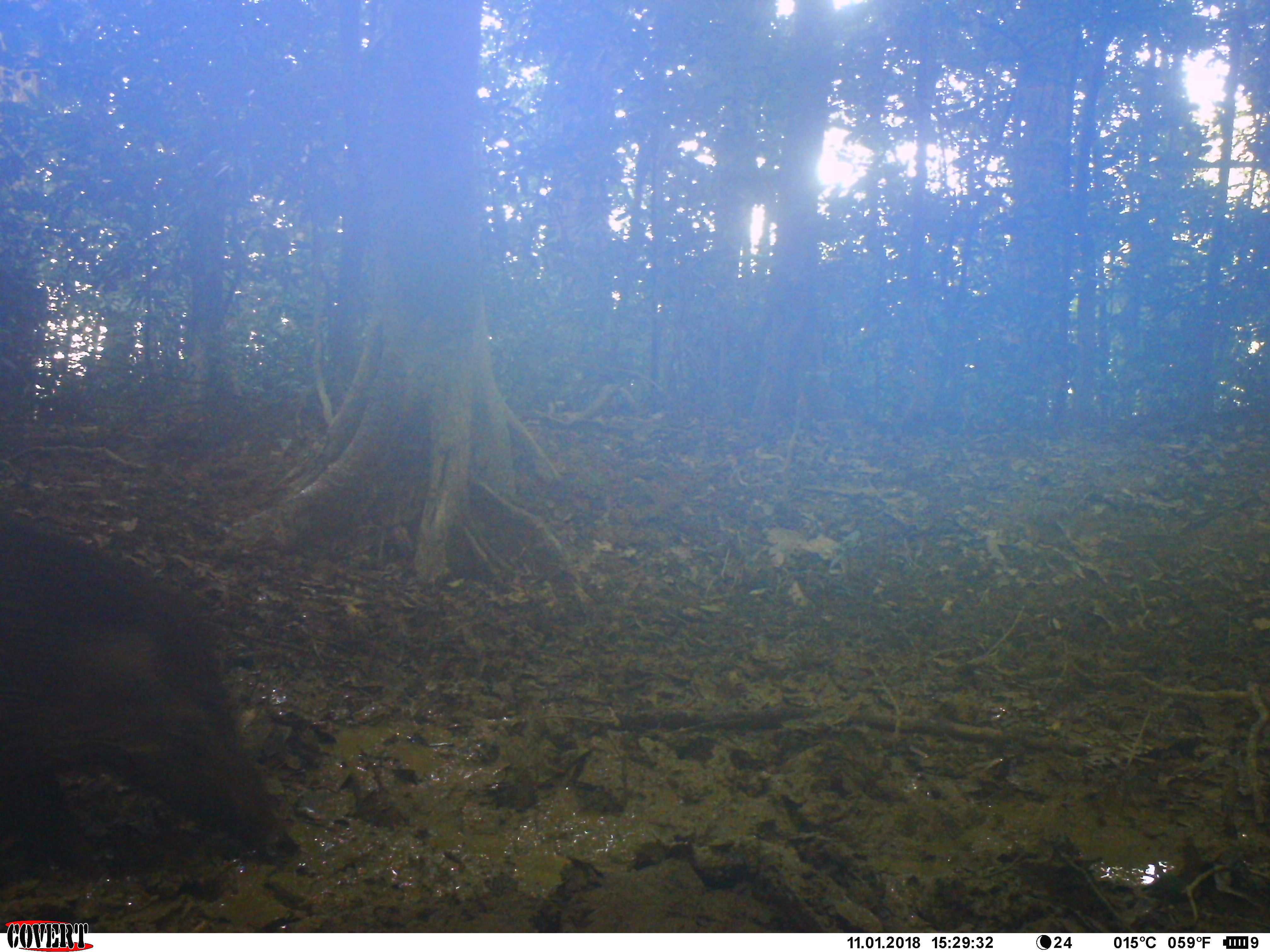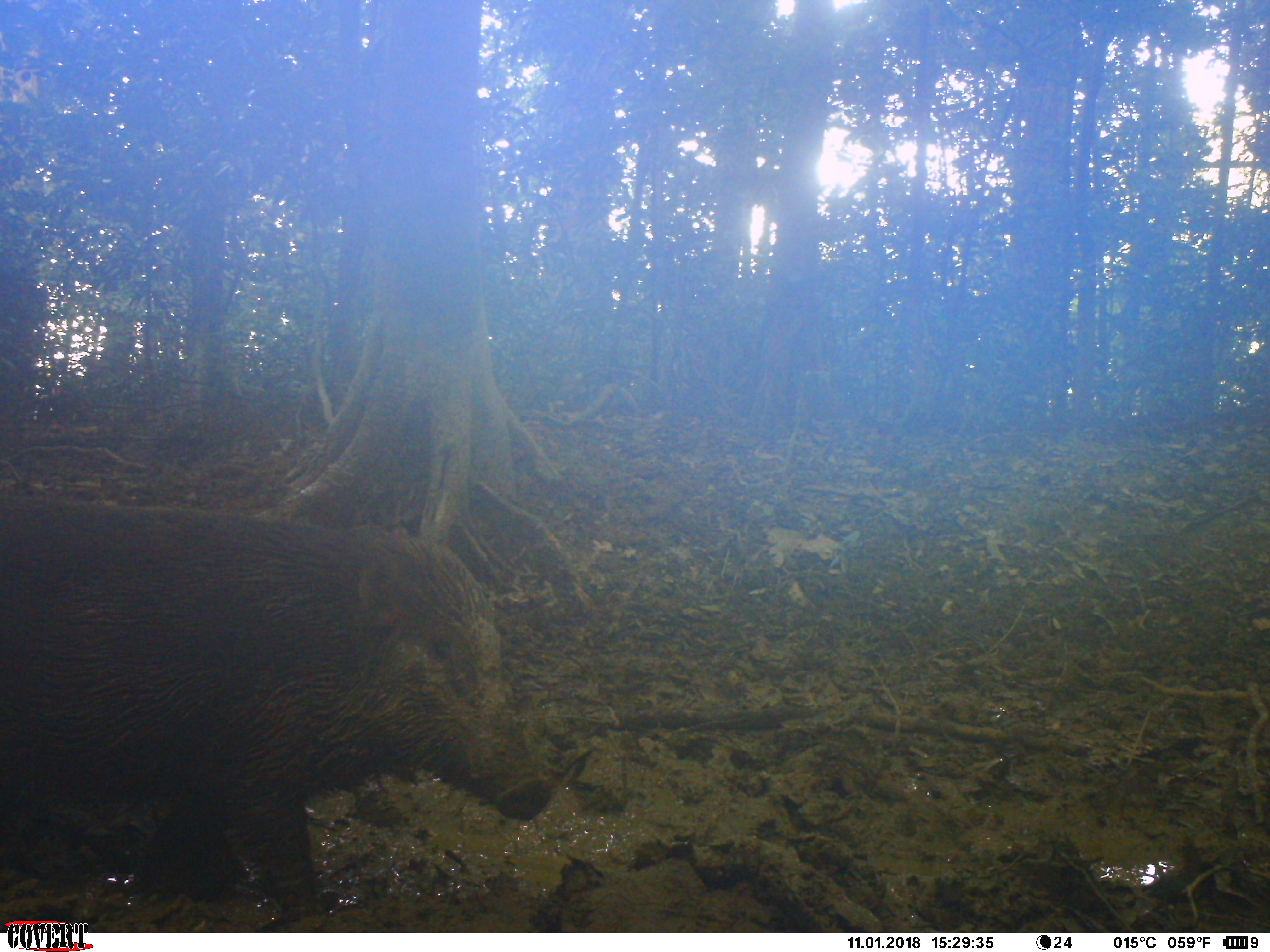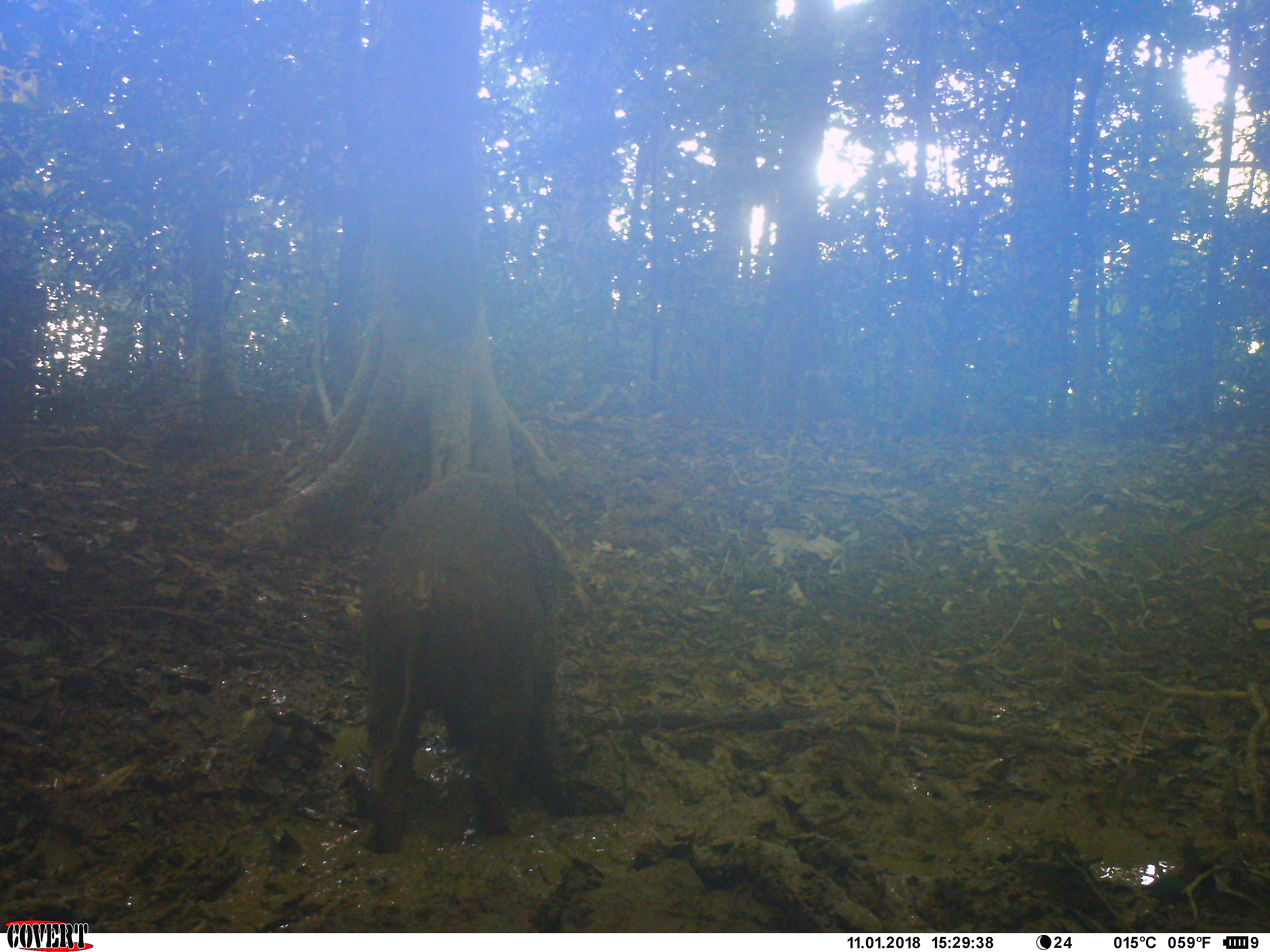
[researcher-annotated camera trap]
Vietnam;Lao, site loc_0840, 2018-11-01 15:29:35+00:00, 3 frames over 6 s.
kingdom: Animalia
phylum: Chordata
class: Mammalia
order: Artiodactyla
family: Suidae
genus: Sus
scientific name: Sus scrofa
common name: eurasian wild pig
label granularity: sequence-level